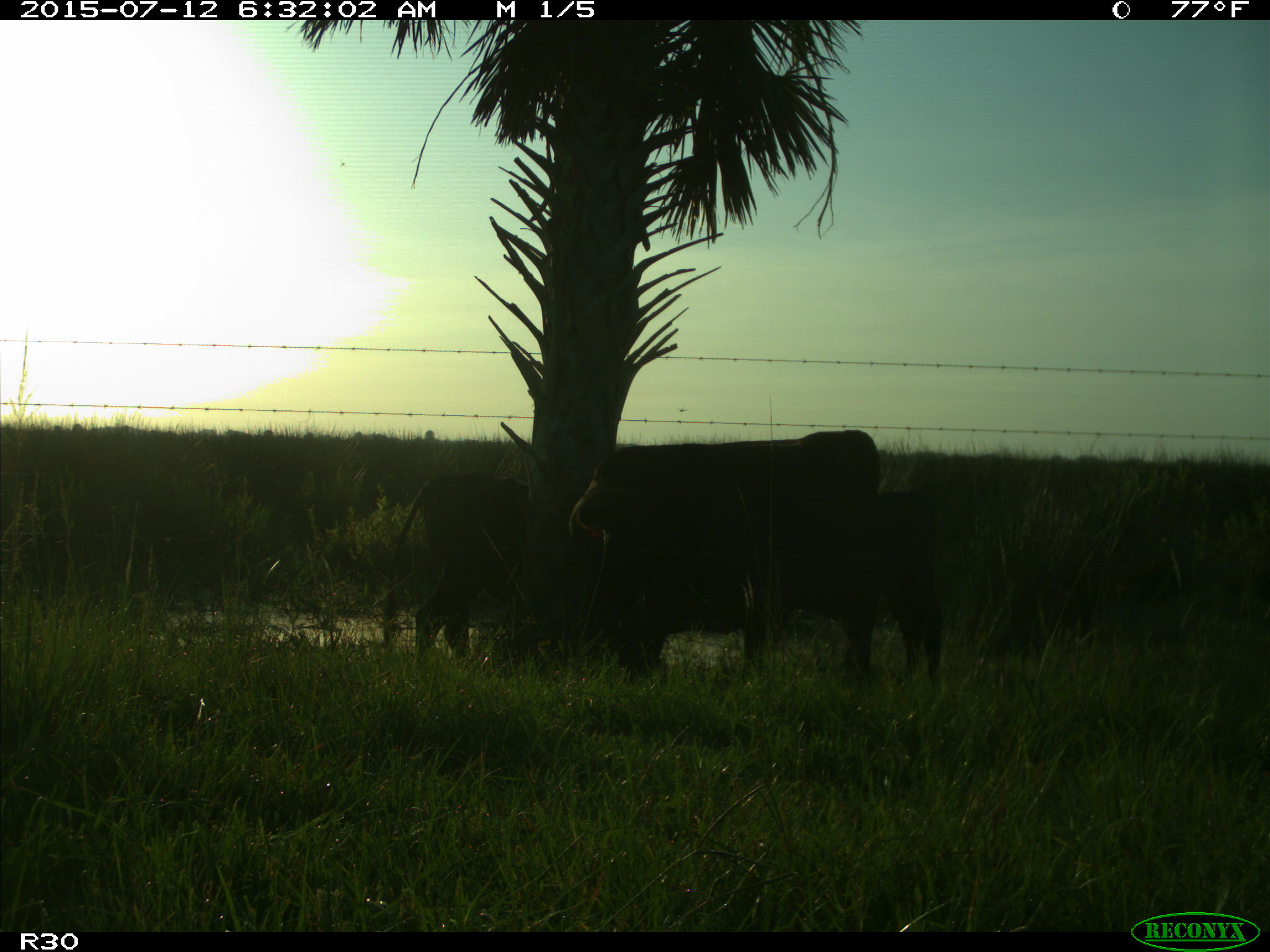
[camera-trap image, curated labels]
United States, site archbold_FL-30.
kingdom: Animalia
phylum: Chordata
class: Mammalia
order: Artiodactyla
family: Bovidae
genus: Bos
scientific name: Bos taurus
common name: domestic cow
Bos taurus (domestic cow).